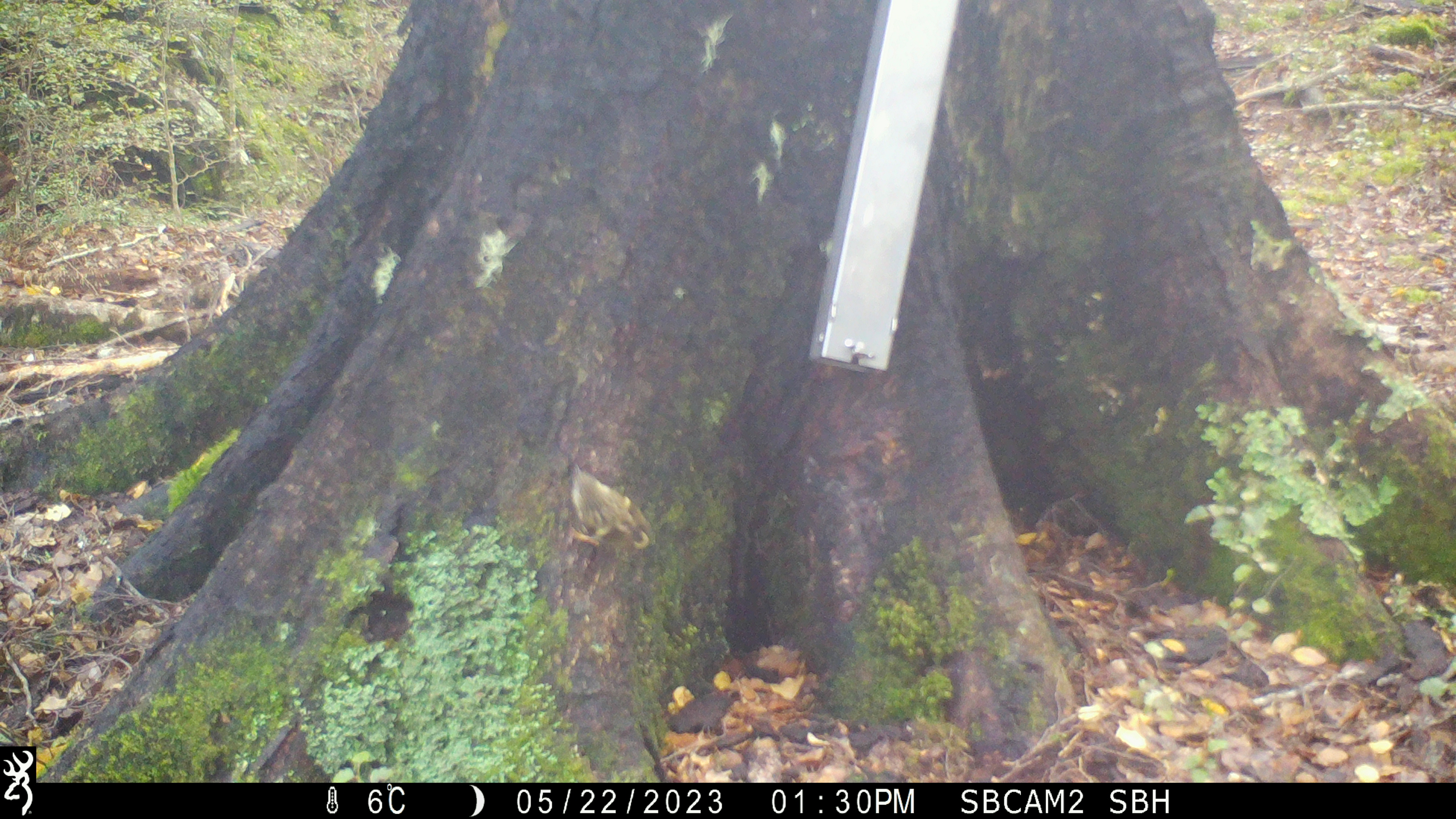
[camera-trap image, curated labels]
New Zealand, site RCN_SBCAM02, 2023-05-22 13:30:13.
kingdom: Animalia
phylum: Chordata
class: Aves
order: Passeriformes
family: Acanthisittidae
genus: Acanthisitta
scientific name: Acanthisitta chloris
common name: rifleman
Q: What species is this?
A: Rifleman (Acanthisitta chloris).